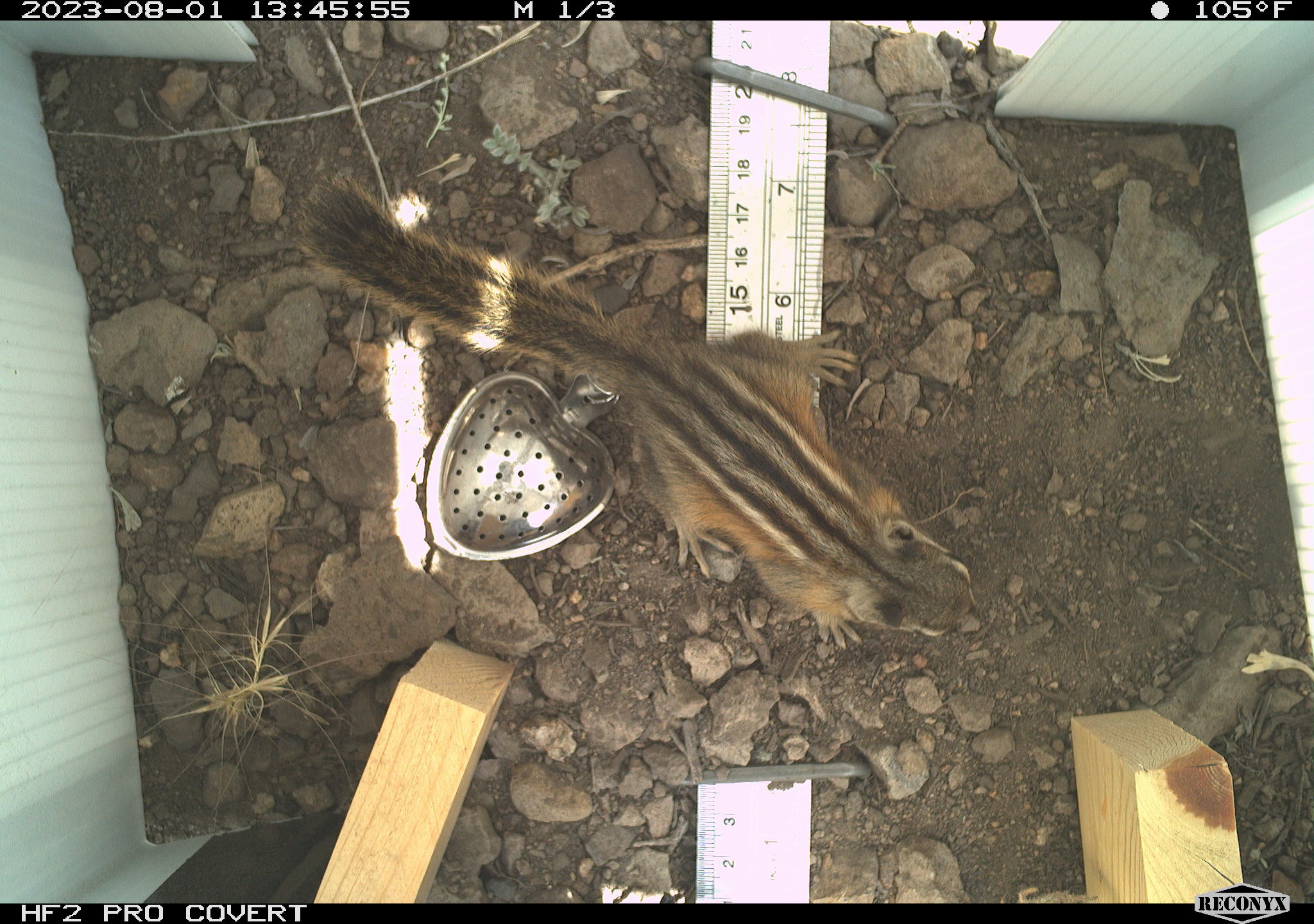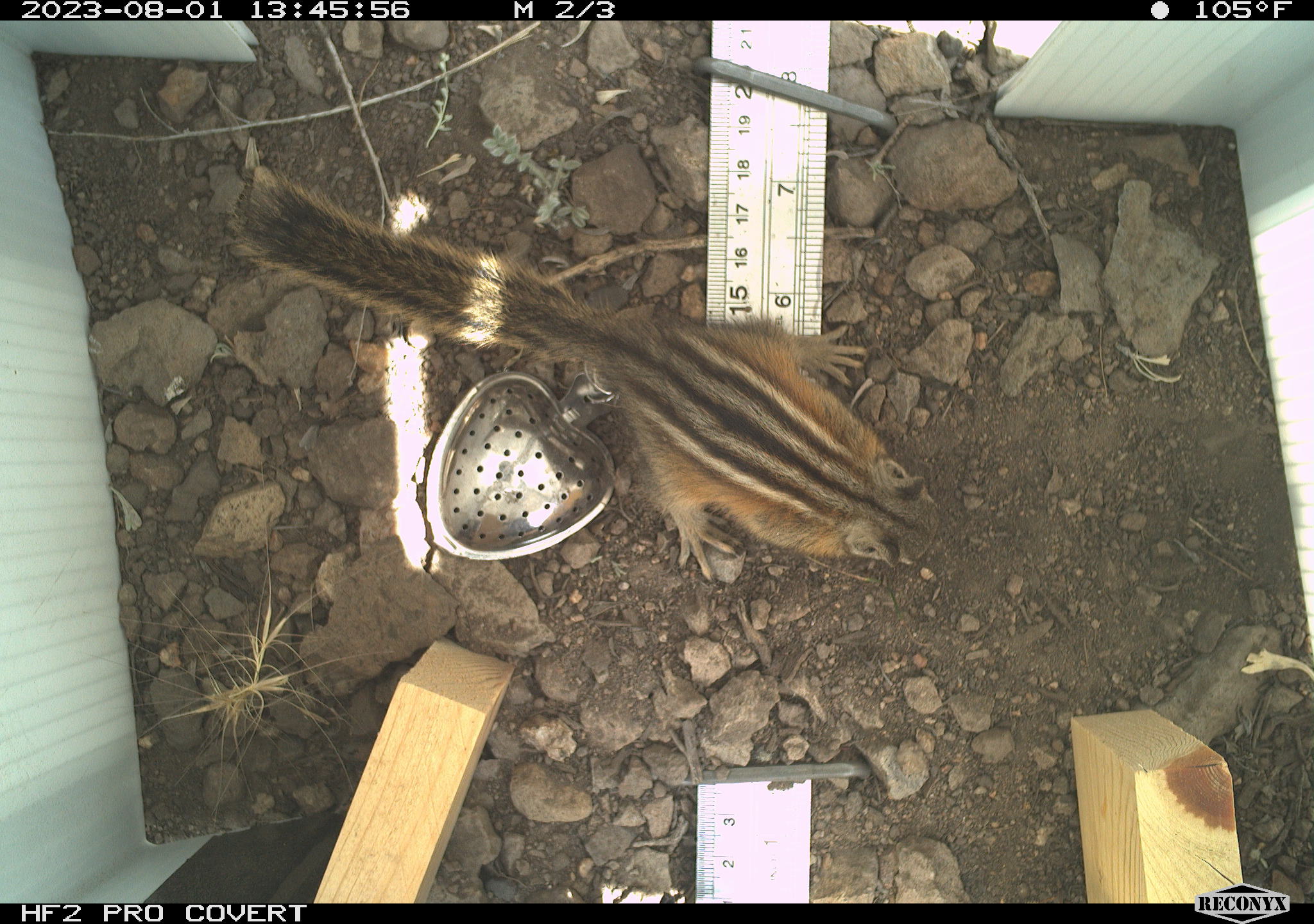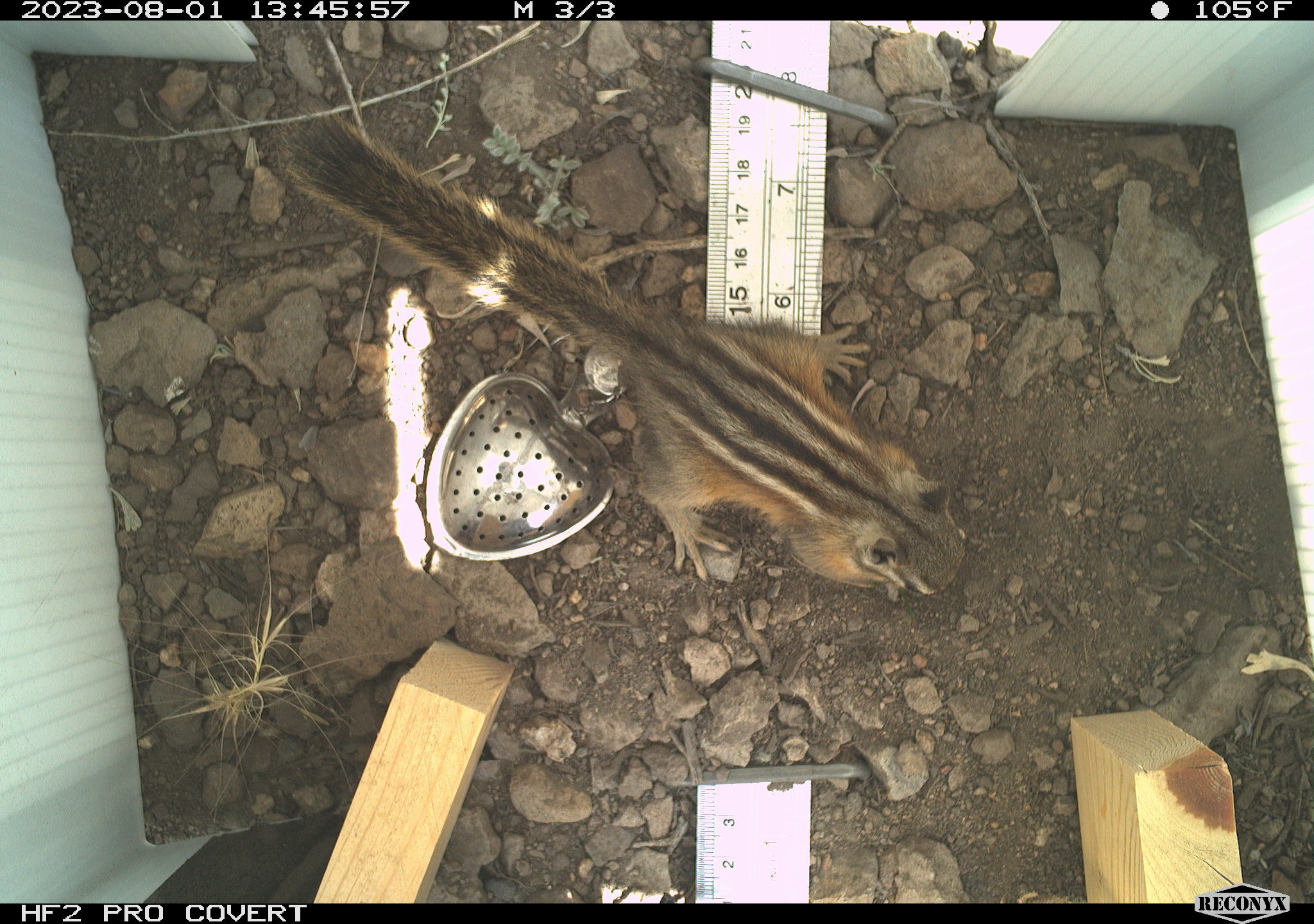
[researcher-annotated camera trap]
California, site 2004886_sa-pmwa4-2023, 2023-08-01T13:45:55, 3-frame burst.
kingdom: Animalia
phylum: Chordata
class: Mammalia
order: Rodentia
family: Sciuridae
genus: Neotamias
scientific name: Neotamias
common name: western chipmunks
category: neotamias species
Neotamias species (western chipmunks) (Neotamias).